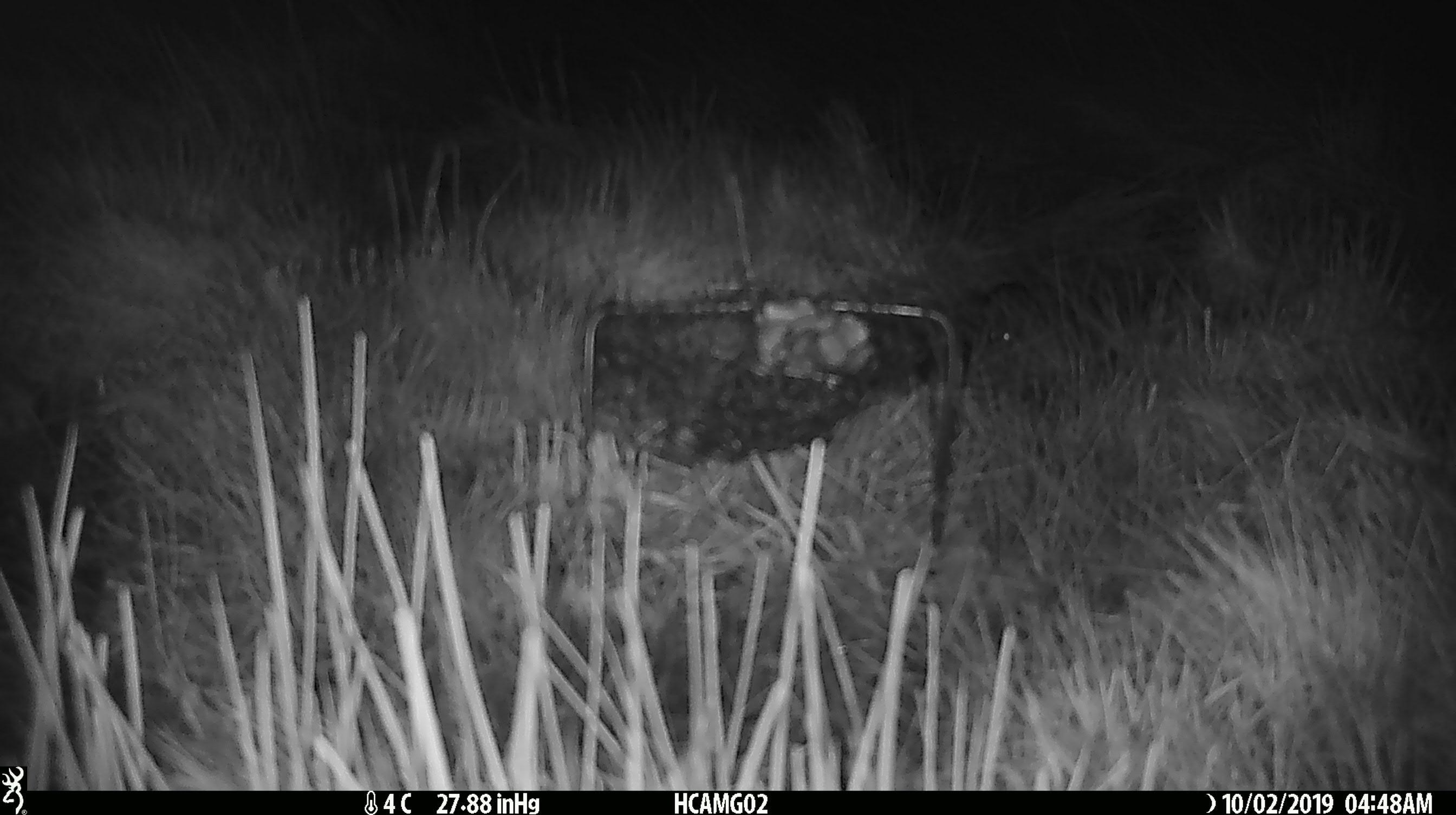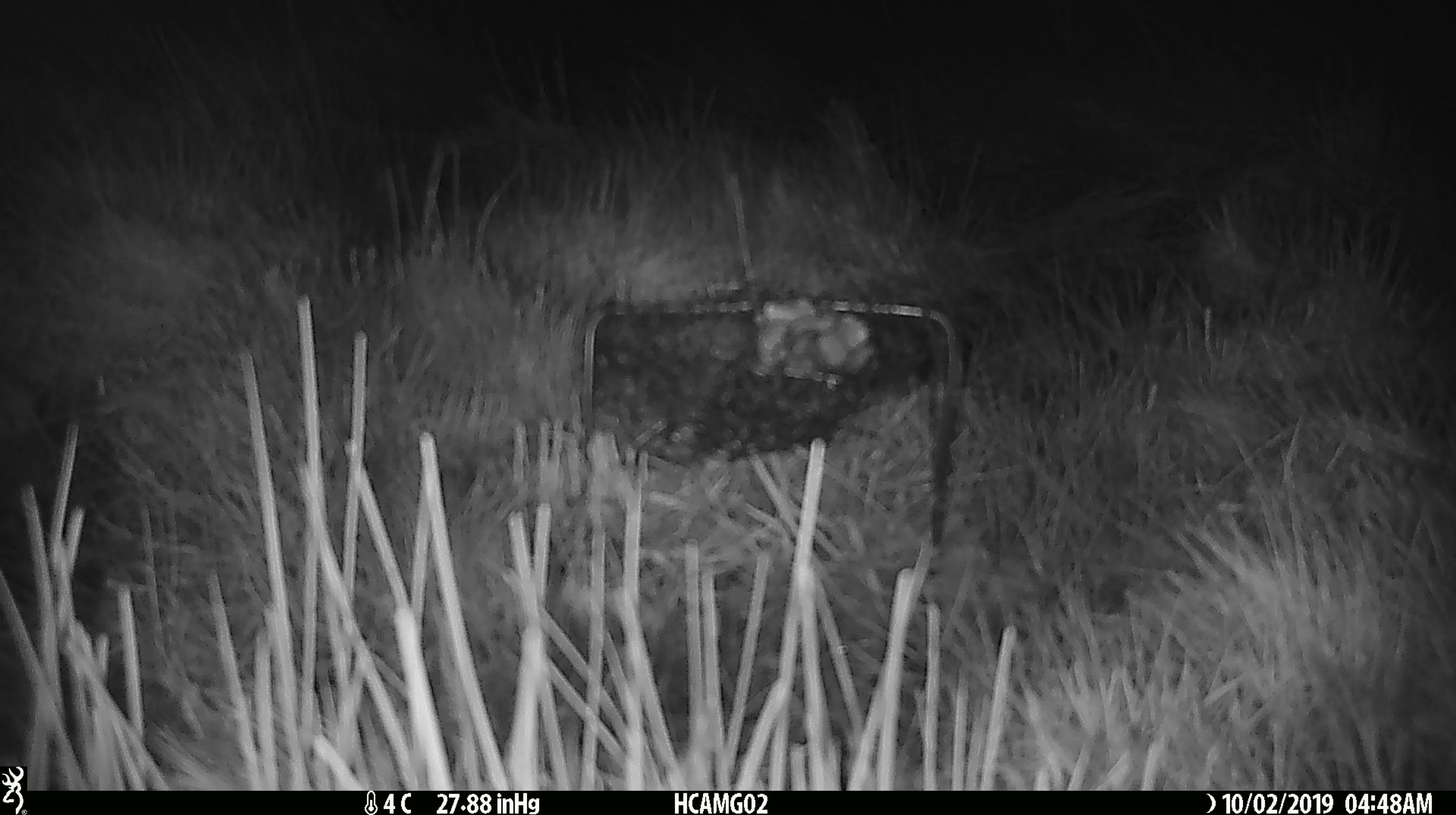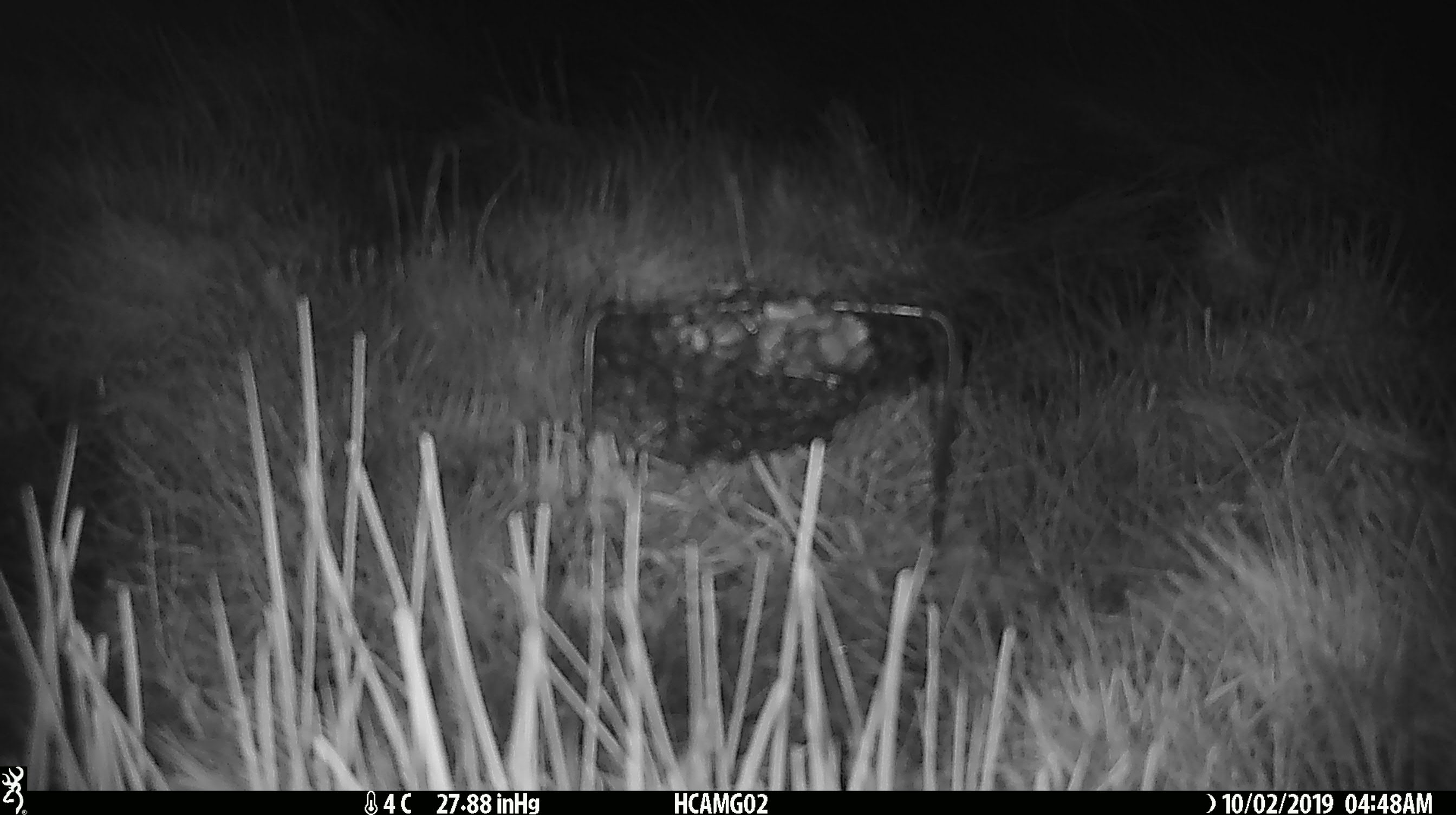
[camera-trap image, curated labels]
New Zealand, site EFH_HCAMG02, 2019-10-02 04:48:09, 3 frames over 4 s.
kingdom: Animalia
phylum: Chordata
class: Mammalia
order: Rodentia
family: Muridae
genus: Mus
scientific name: Mus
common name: mouse